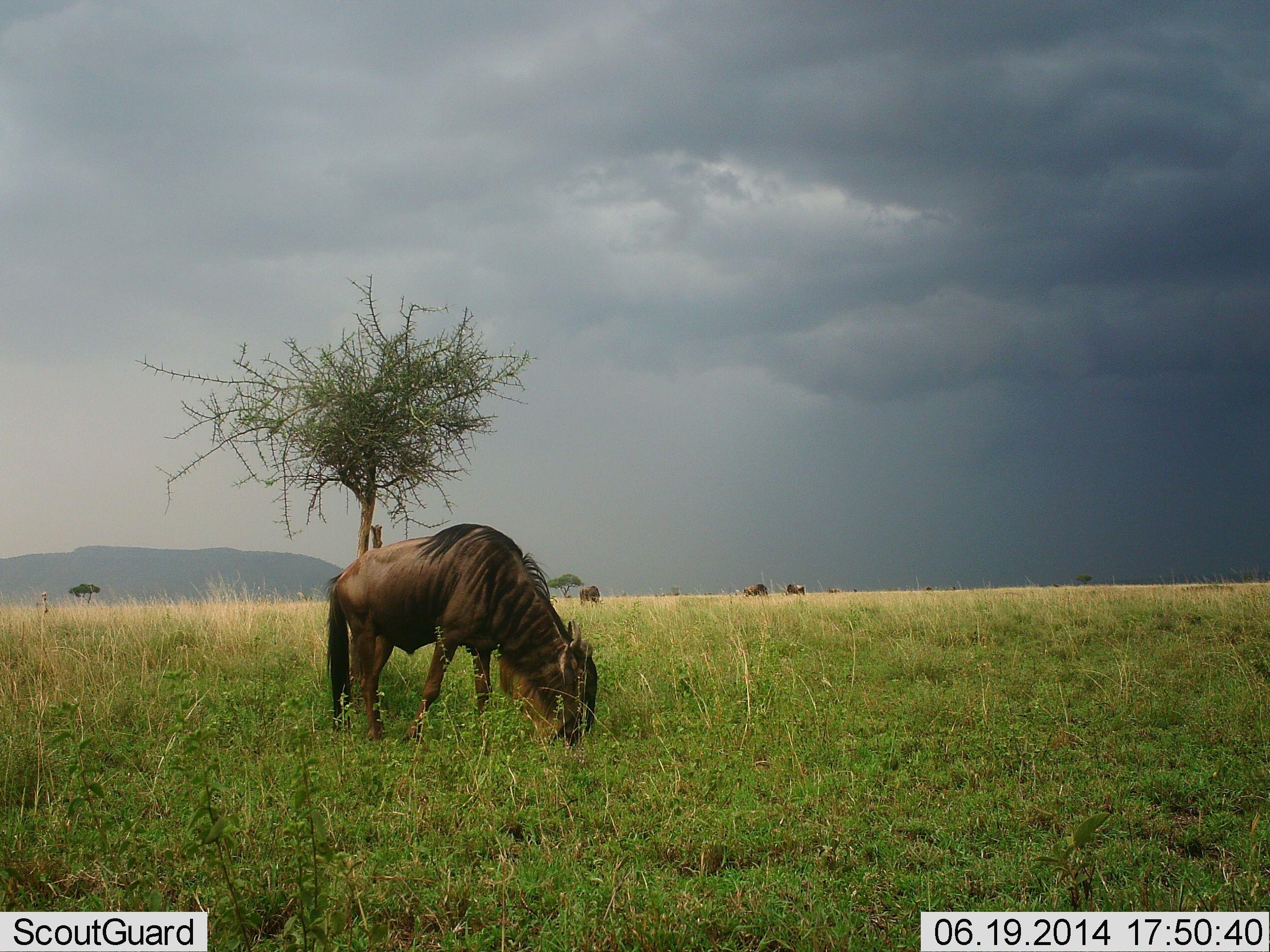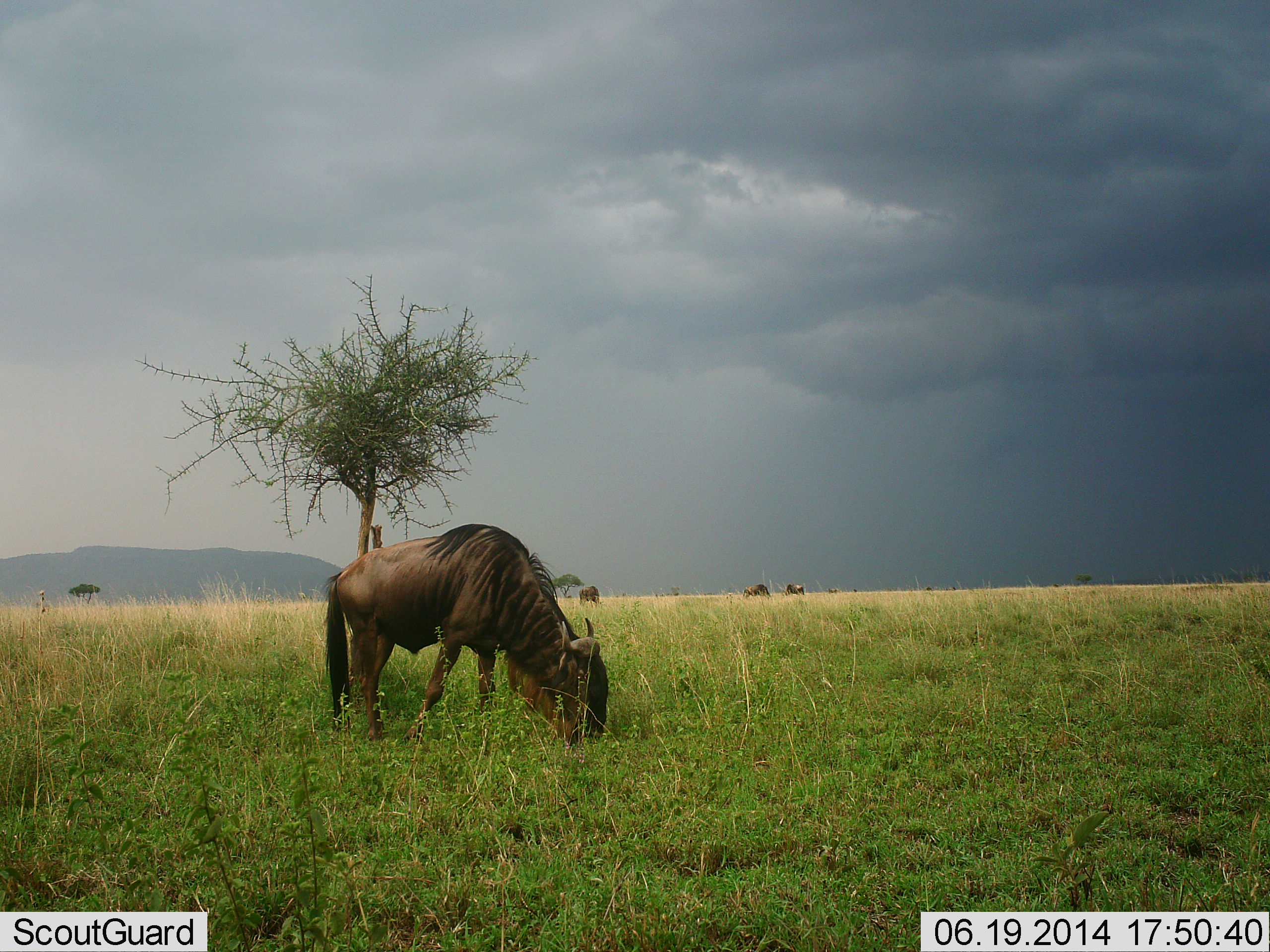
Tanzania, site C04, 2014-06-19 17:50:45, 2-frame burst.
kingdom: Animalia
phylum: Chordata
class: Mammalia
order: Artiodactyla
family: Bovidae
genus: Connochaetes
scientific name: Connochaetes taurinus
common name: blue wildebeest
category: wildebeest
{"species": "wildebeest (blue wildebeest) (Connochaetes taurinus)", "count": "4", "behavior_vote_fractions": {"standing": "20%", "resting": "0%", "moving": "10%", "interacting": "0%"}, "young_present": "0%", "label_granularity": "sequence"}